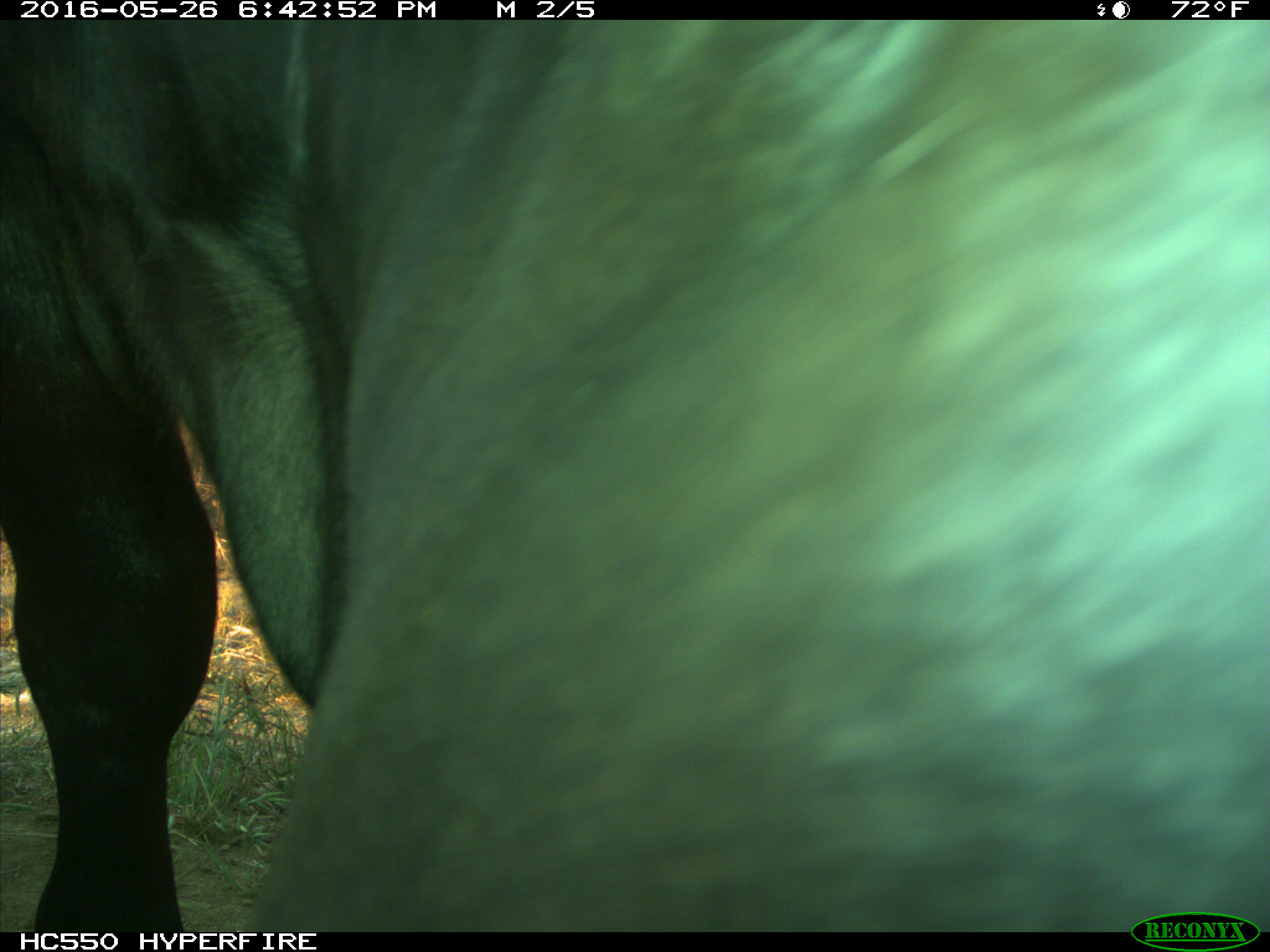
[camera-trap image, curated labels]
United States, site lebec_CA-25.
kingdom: Animalia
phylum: Chordata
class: Mammalia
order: Artiodactyla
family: Bovidae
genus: Bos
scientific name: Bos taurus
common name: domestic cow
Bos taurus (domestic cow).